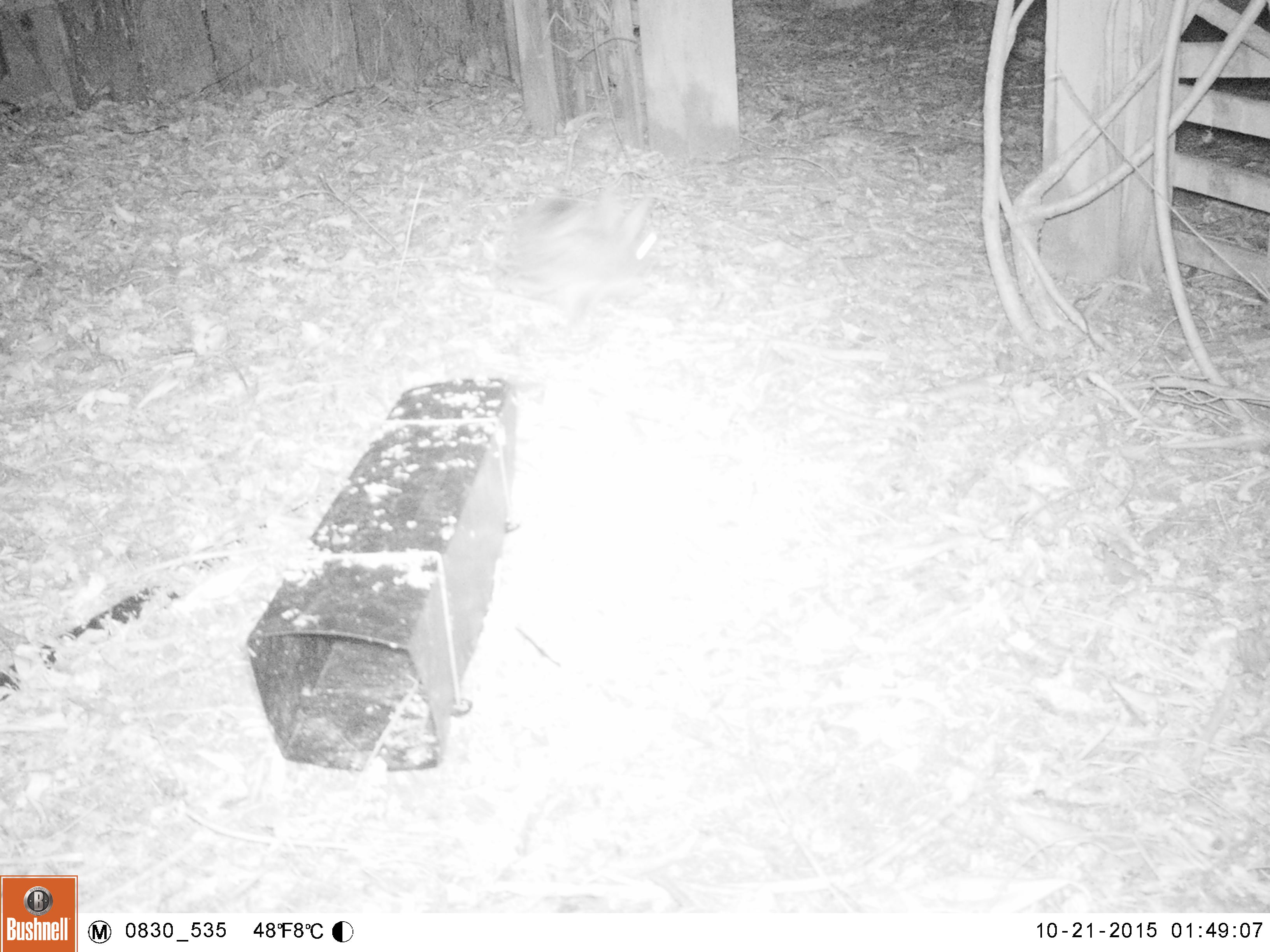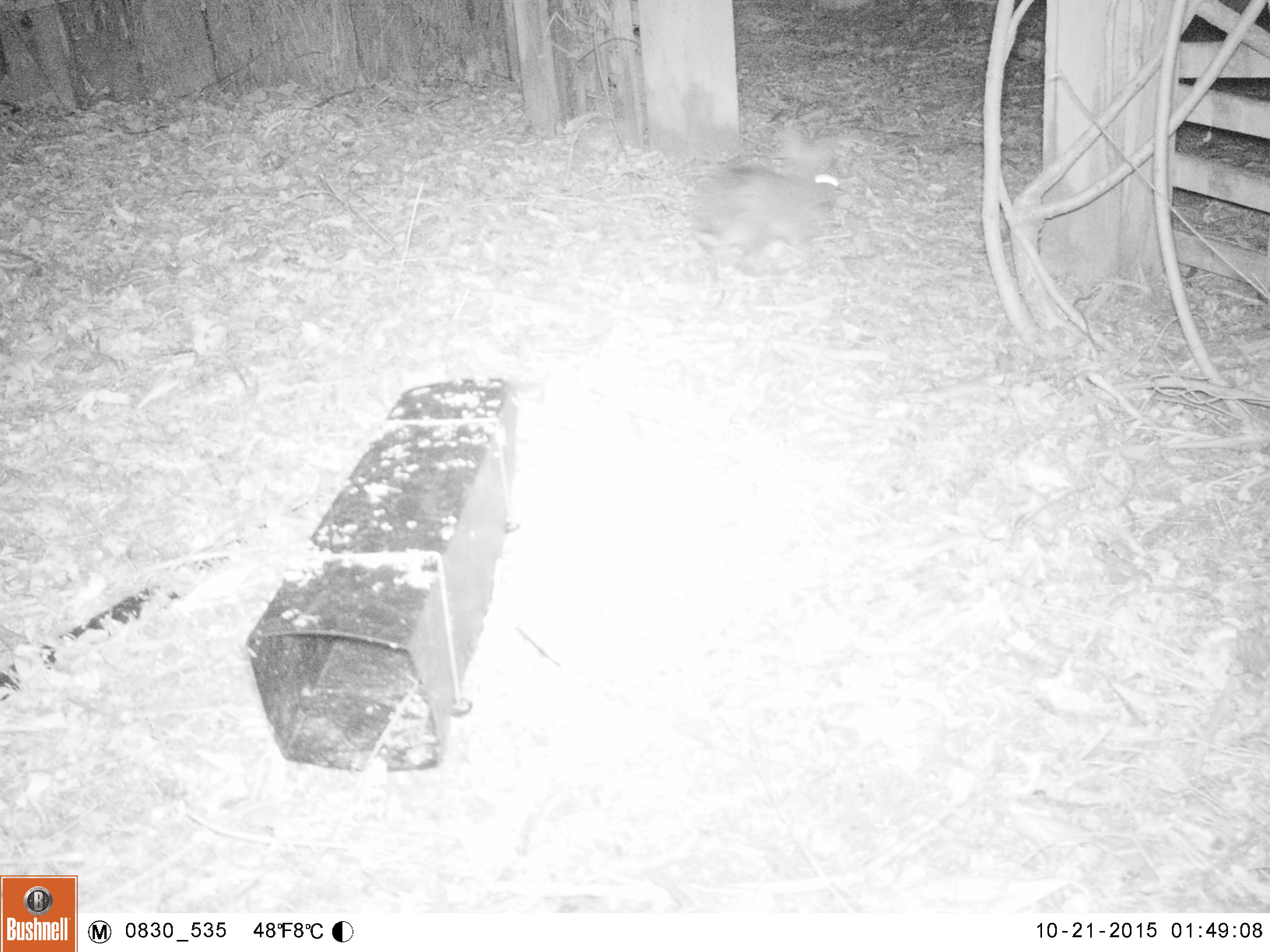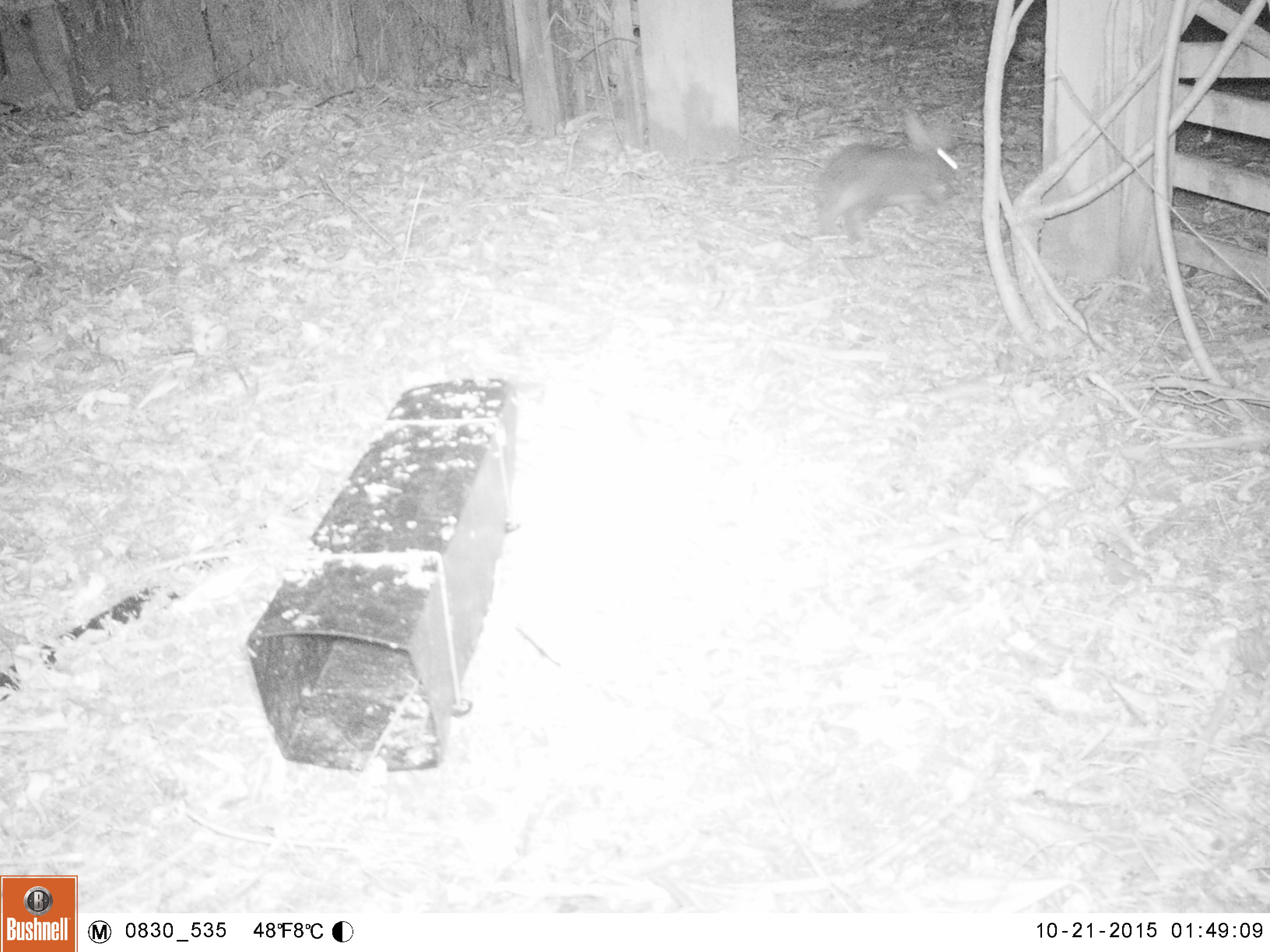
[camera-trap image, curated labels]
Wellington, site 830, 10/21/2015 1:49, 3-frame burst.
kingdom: Animalia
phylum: Chordata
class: Mammalia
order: Lagomorpha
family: Leporidae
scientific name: Leporidae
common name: rabbit